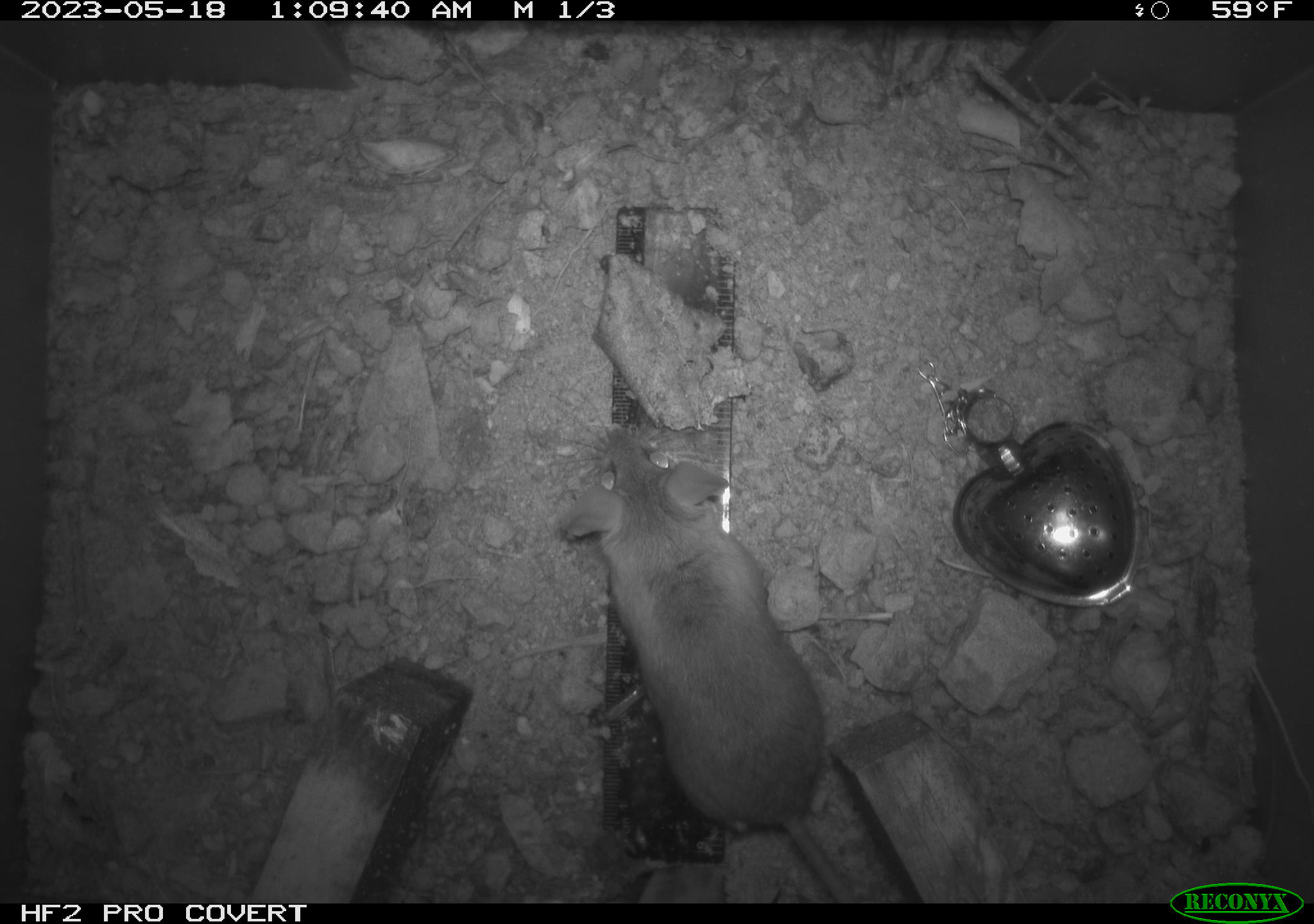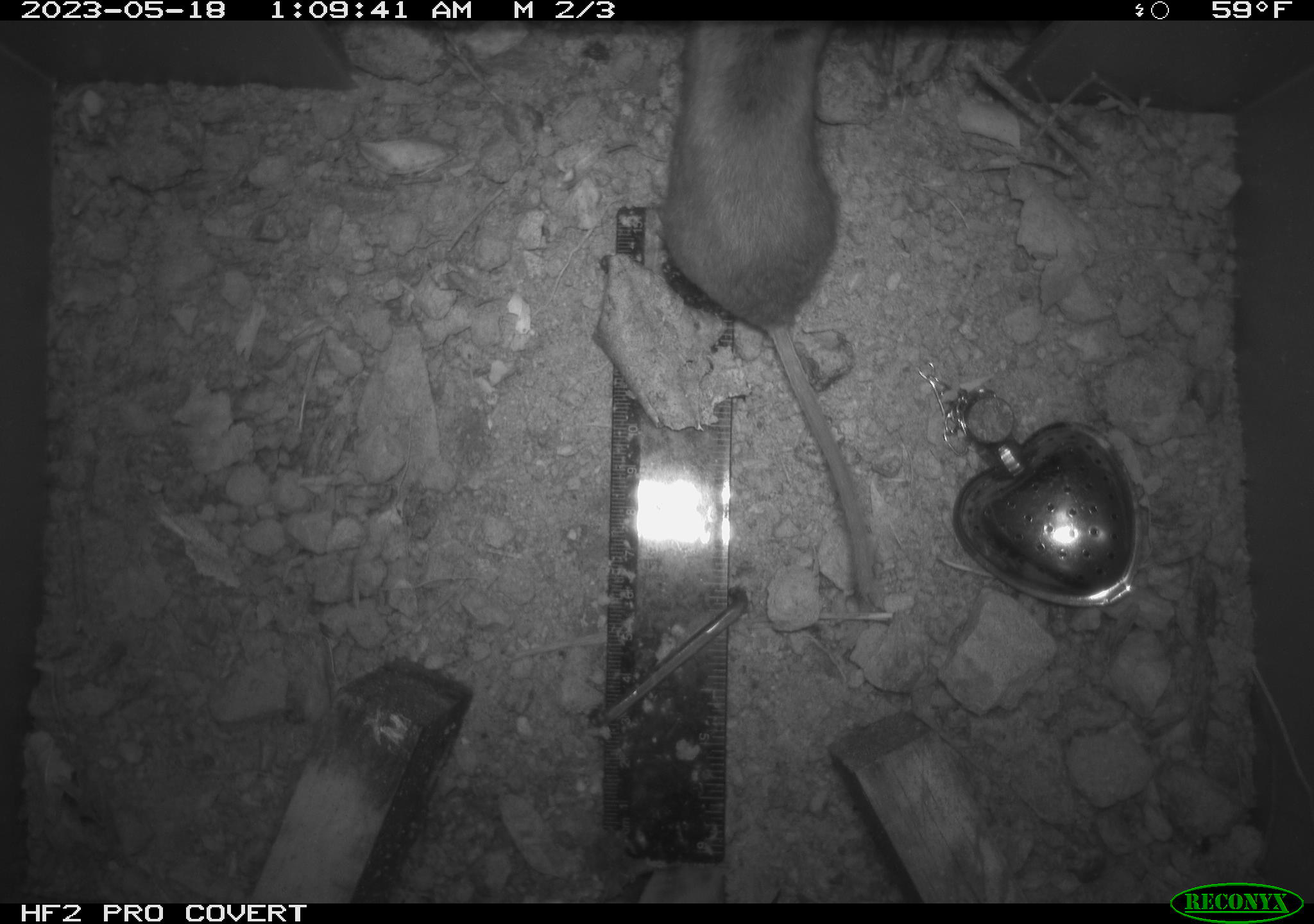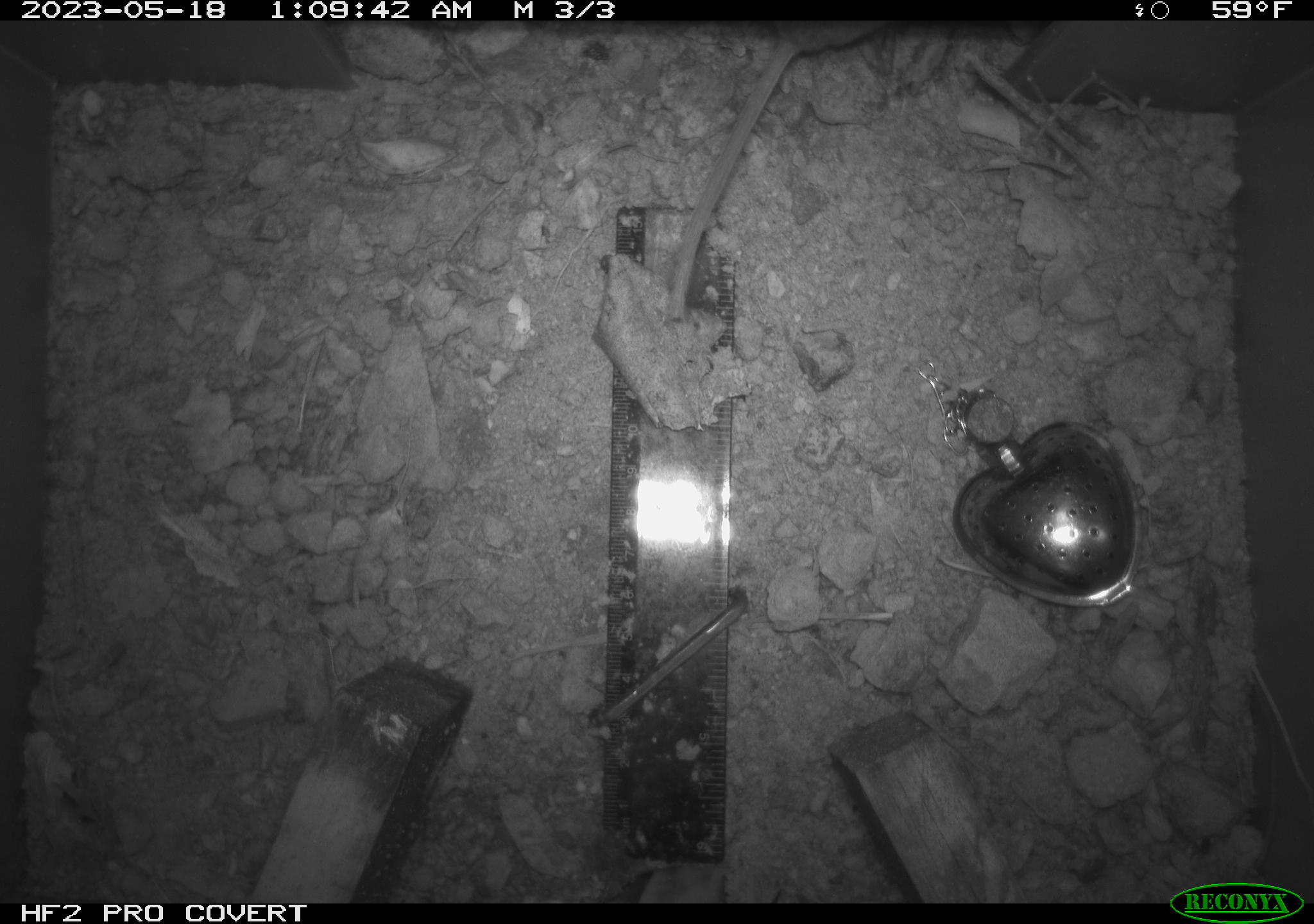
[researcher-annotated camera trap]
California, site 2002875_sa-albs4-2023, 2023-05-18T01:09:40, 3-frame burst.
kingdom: Animalia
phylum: Chordata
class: Mammalia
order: Rodentia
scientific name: Rodentia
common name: mouse species